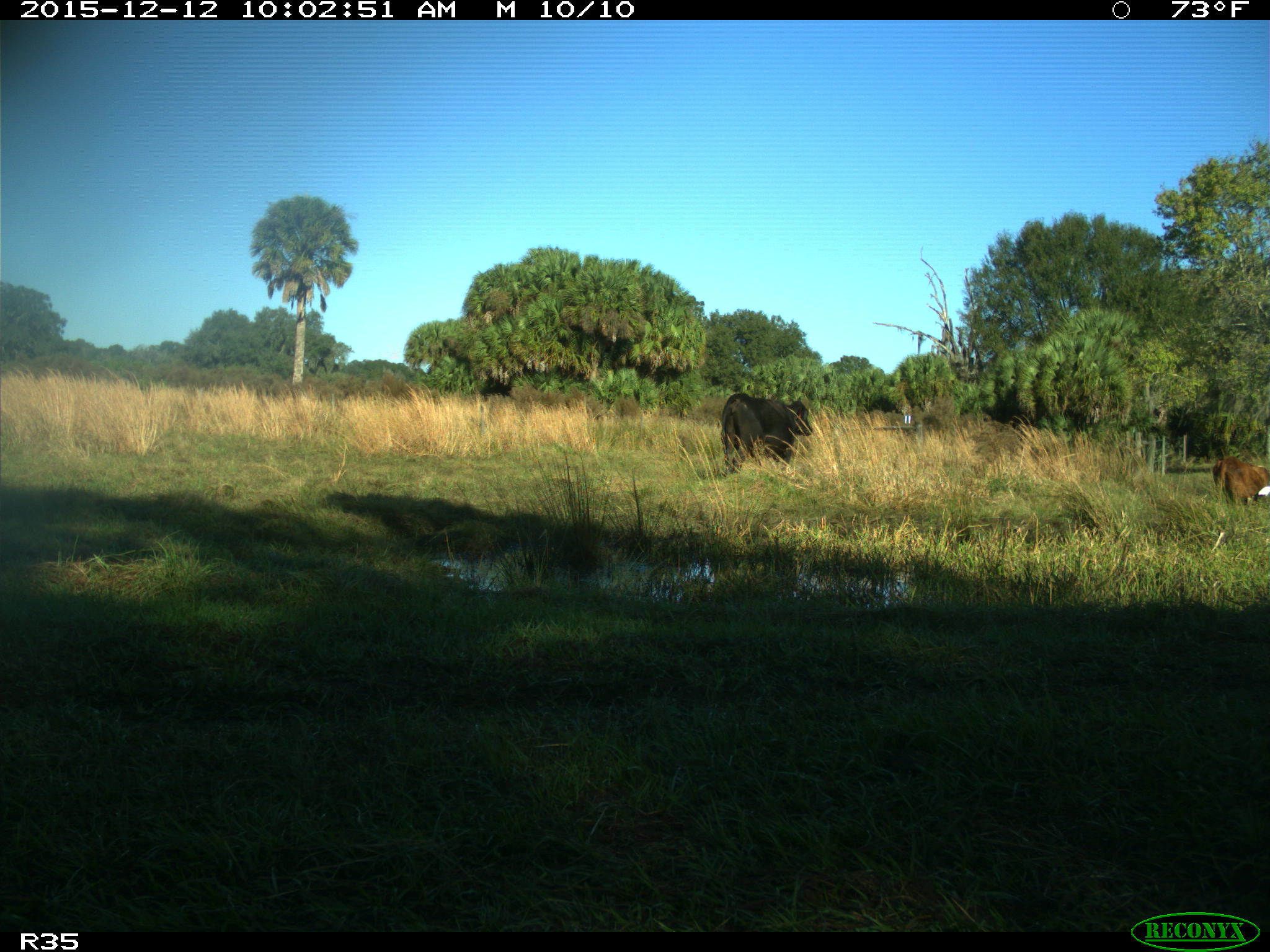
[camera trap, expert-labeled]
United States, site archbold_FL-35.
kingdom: Animalia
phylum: Chordata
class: Mammalia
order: Artiodactyla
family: Bovidae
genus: Bos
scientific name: Bos taurus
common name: domestic cow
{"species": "Bos taurus (domestic cow)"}